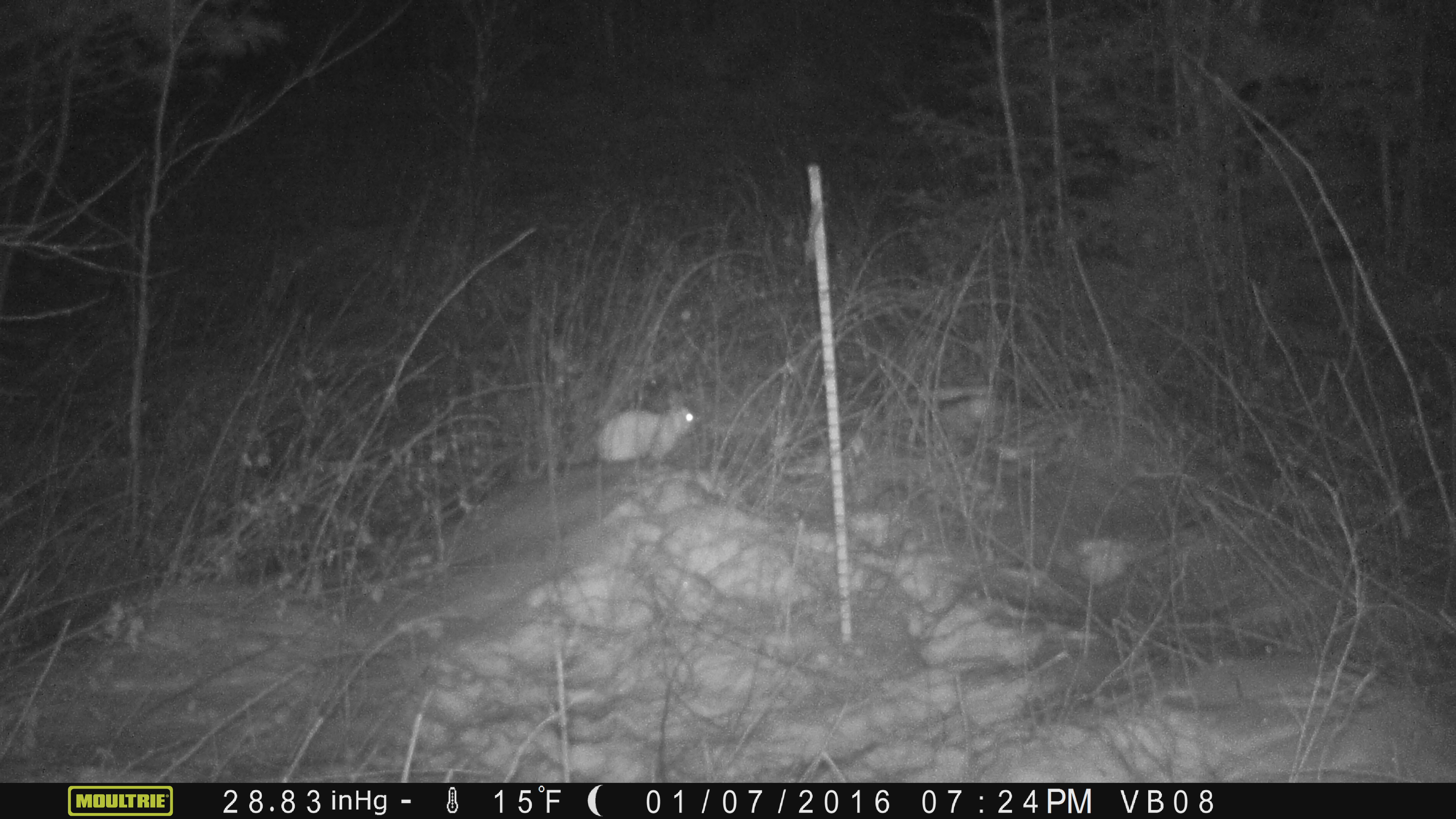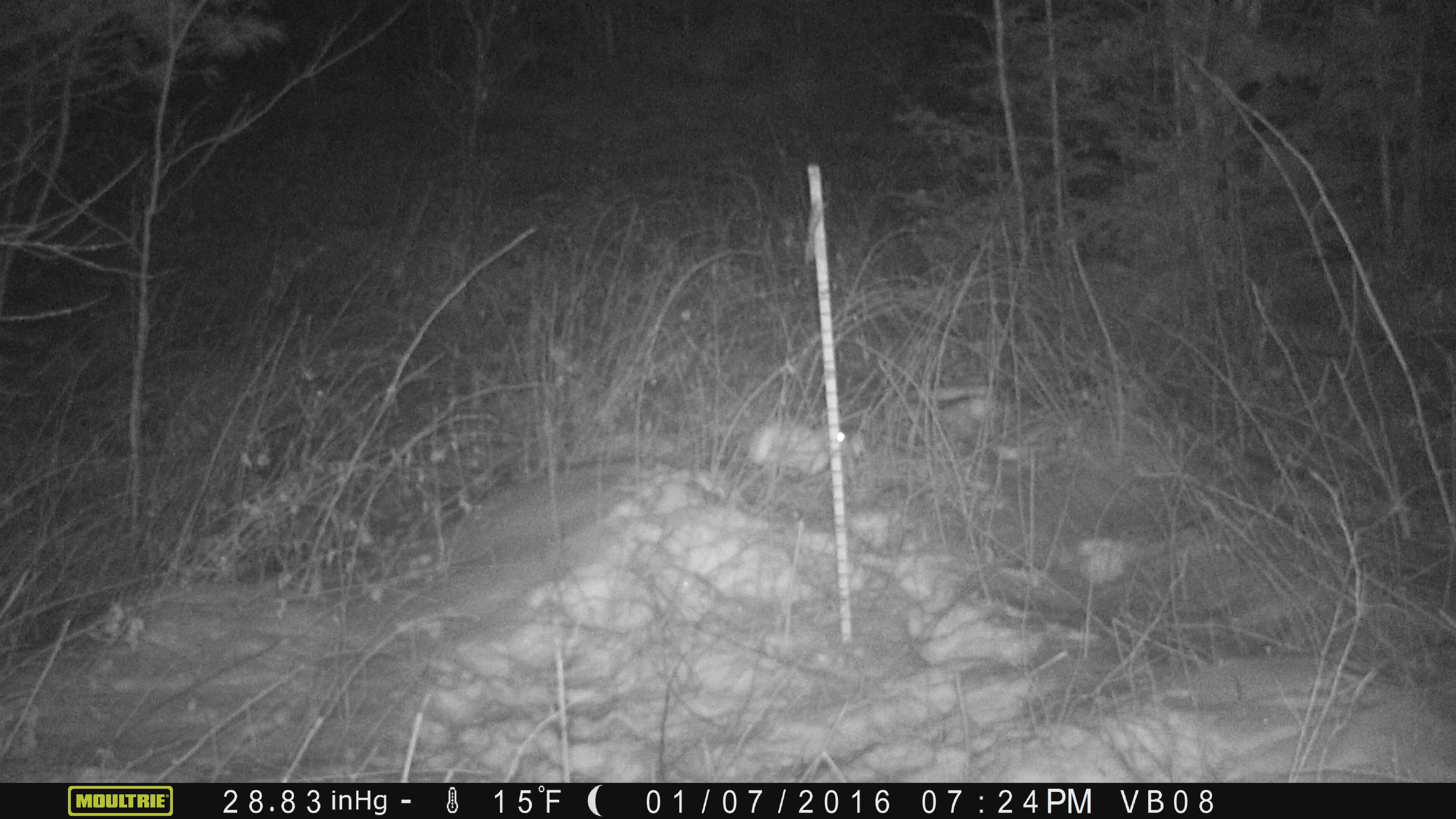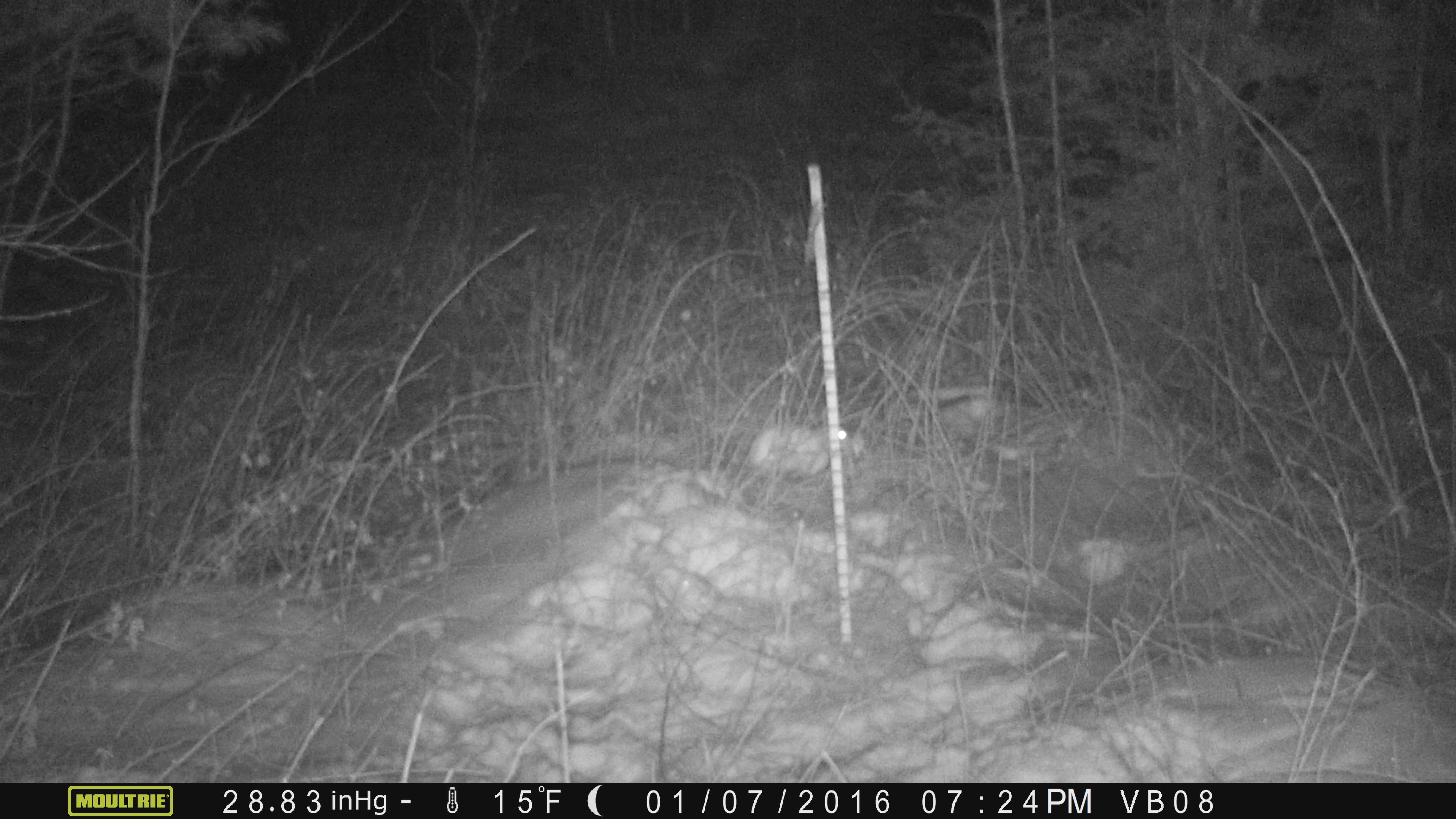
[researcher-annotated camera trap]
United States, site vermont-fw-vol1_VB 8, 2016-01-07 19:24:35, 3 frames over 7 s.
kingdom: Animalia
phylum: Chordata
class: Mammalia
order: Lagomorpha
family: Leporidae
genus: Lepus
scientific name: Lepus americanus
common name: snowshoe hare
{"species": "snowshoe hare (Lepus americanus)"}